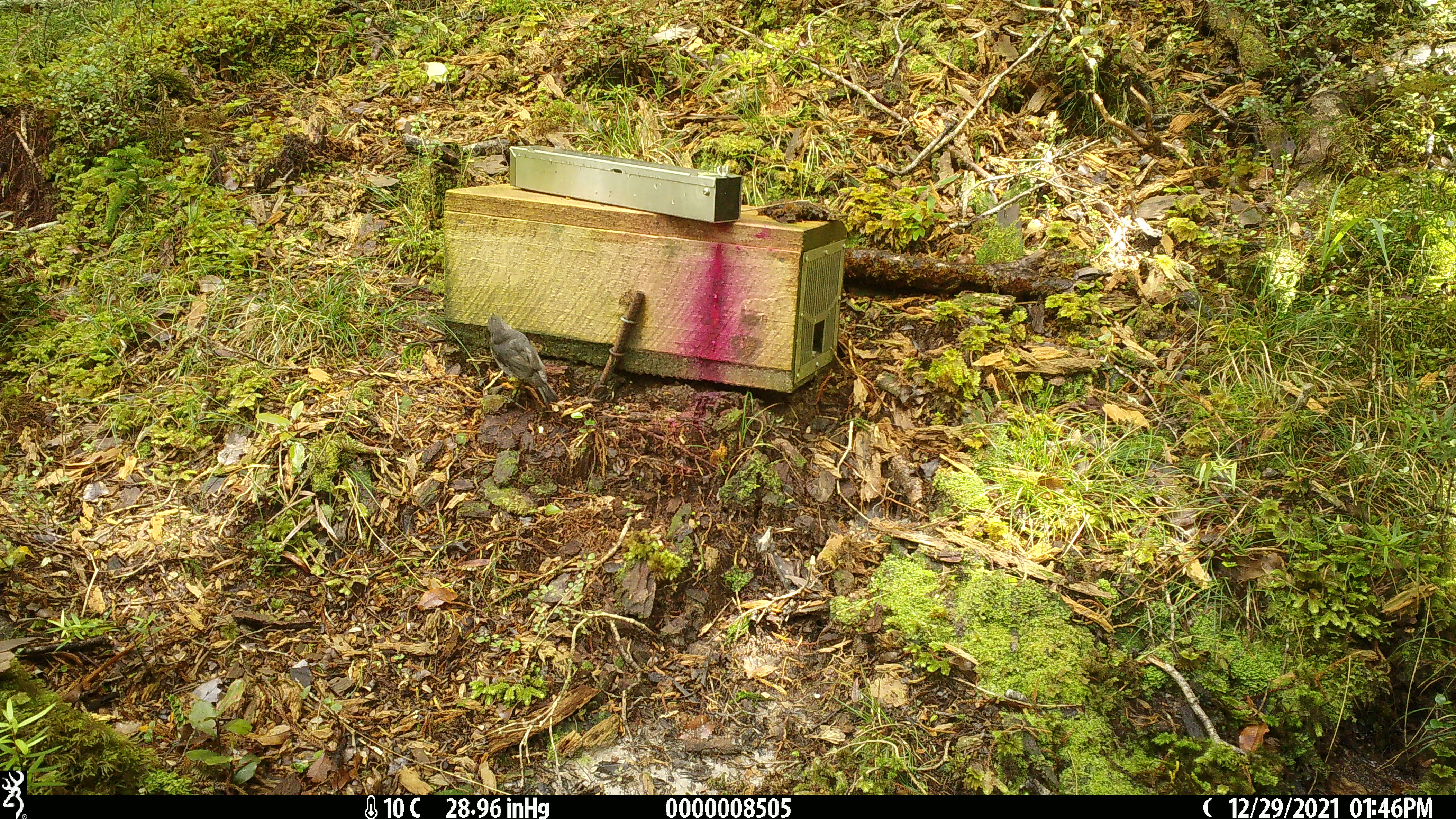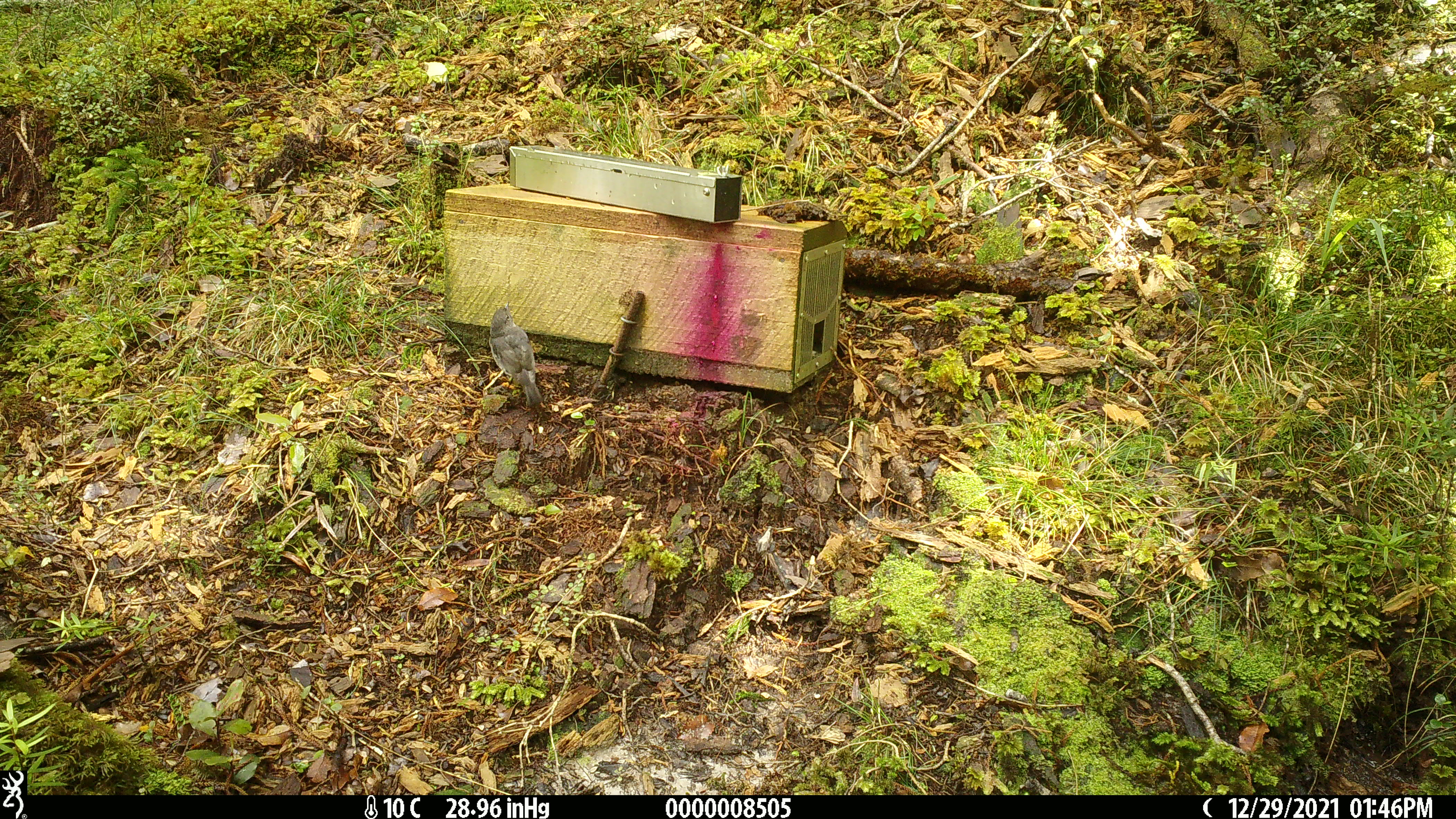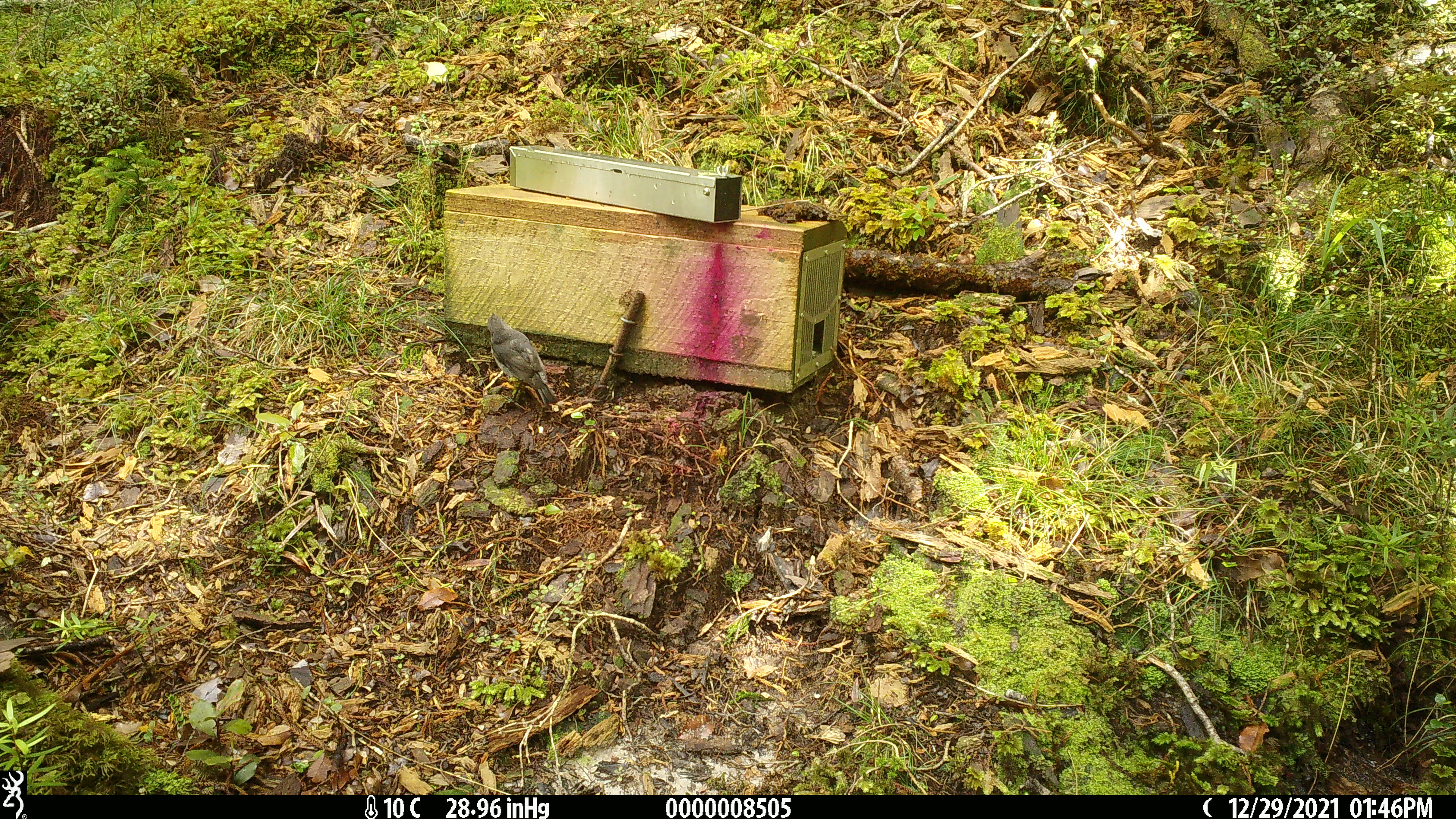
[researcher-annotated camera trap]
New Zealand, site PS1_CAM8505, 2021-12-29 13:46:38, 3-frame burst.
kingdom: Animalia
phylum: Chordata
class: Aves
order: Passeriformes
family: Petroicidae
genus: Petroica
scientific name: Petroica australis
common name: new zealand robin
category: robin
Robin (new zealand robin) (Petroica australis).